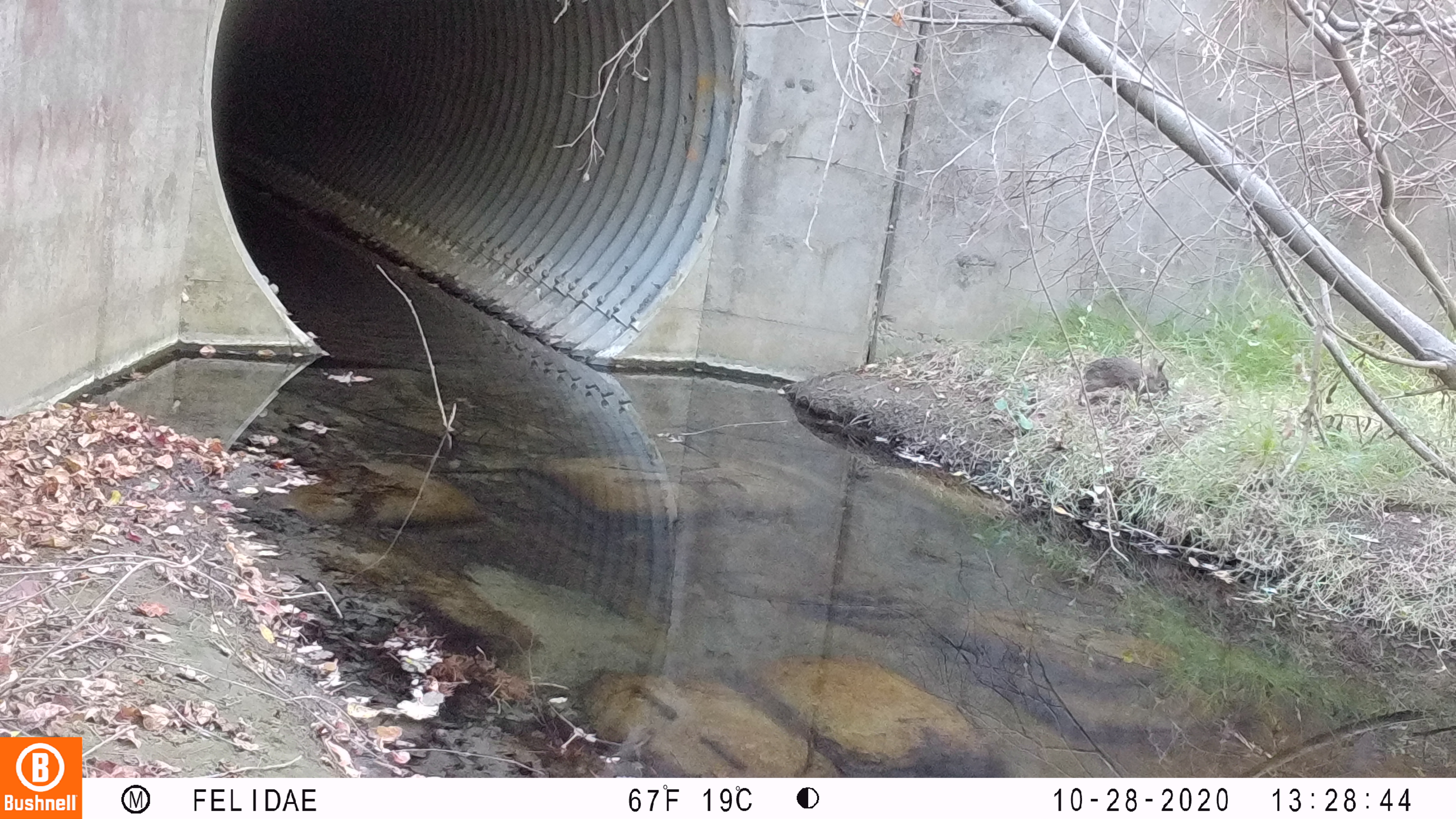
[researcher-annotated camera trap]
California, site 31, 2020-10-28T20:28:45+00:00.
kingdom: Animalia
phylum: Chordata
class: Mammalia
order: Lagomorpha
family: Leporidae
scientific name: Leporidae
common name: rabbit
Rabbit (Leporidae).